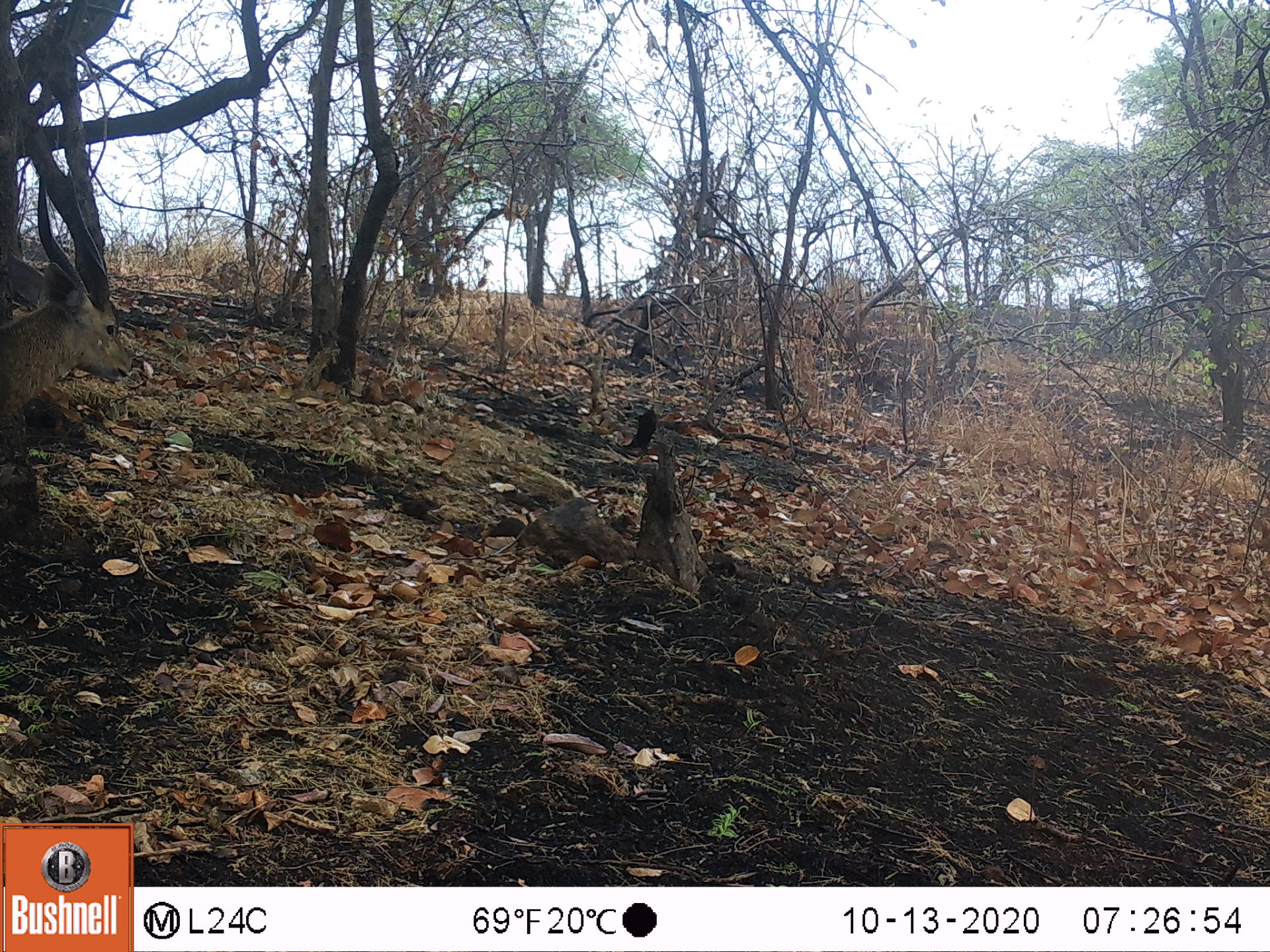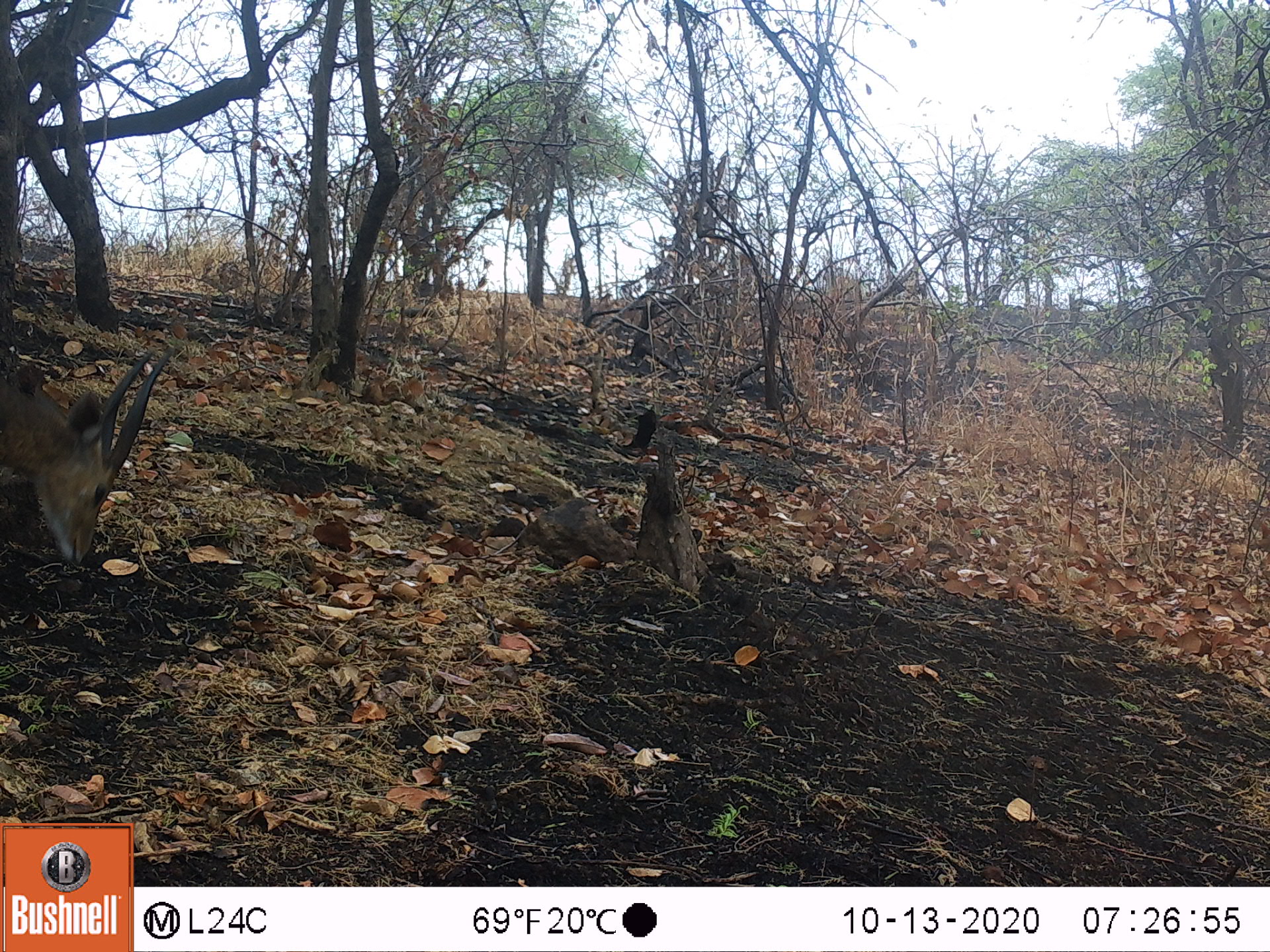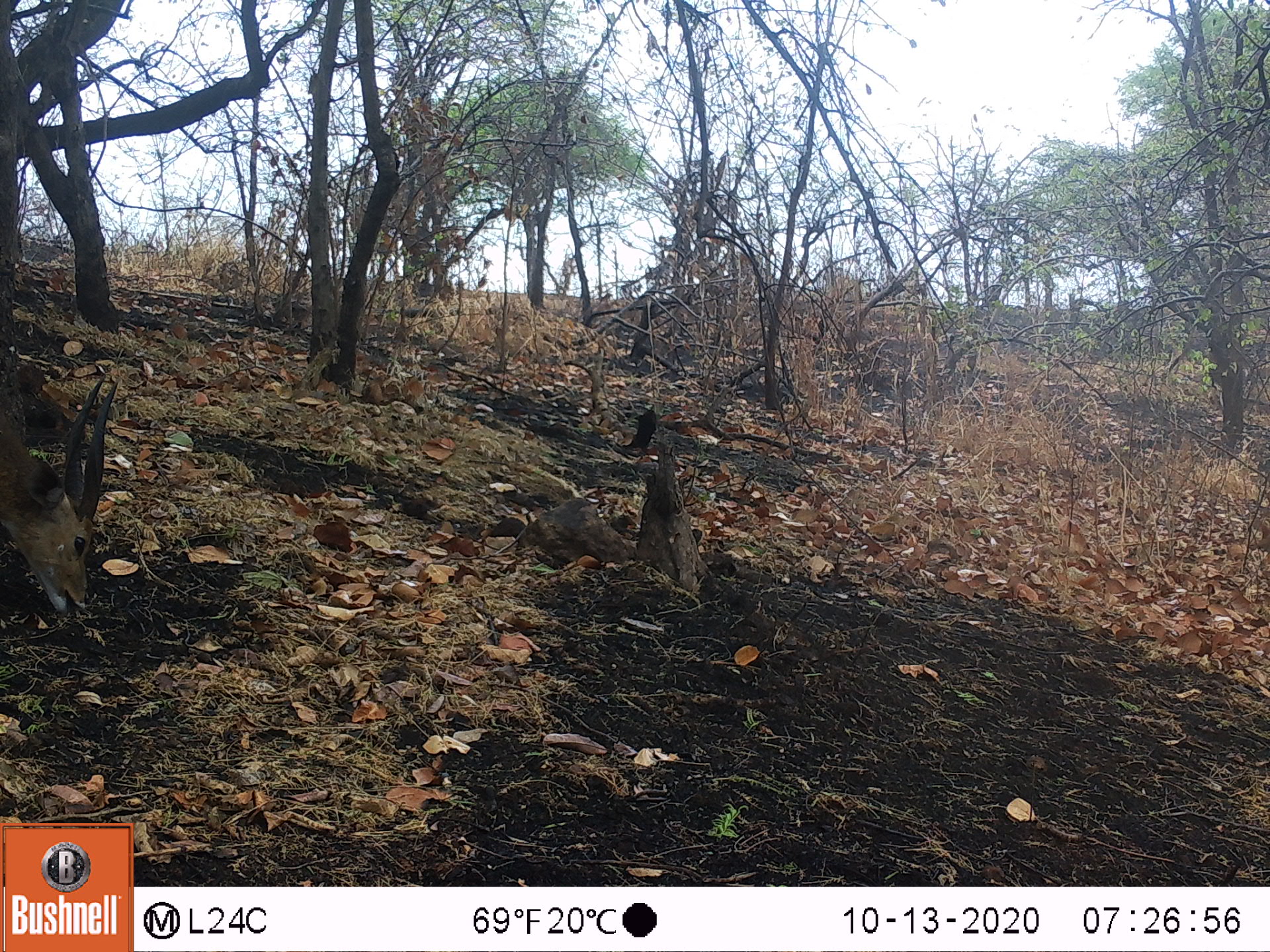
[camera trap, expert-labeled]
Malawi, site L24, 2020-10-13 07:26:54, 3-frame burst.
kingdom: Animalia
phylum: Chordata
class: Mammalia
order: Artiodactyla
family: Bovidae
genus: Tragelaphus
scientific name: Tragelaphus sylvaticus sylvaticus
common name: cape bushbuck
Cape bushbuck (Tragelaphus sylvaticus sylvaticus), count 1.